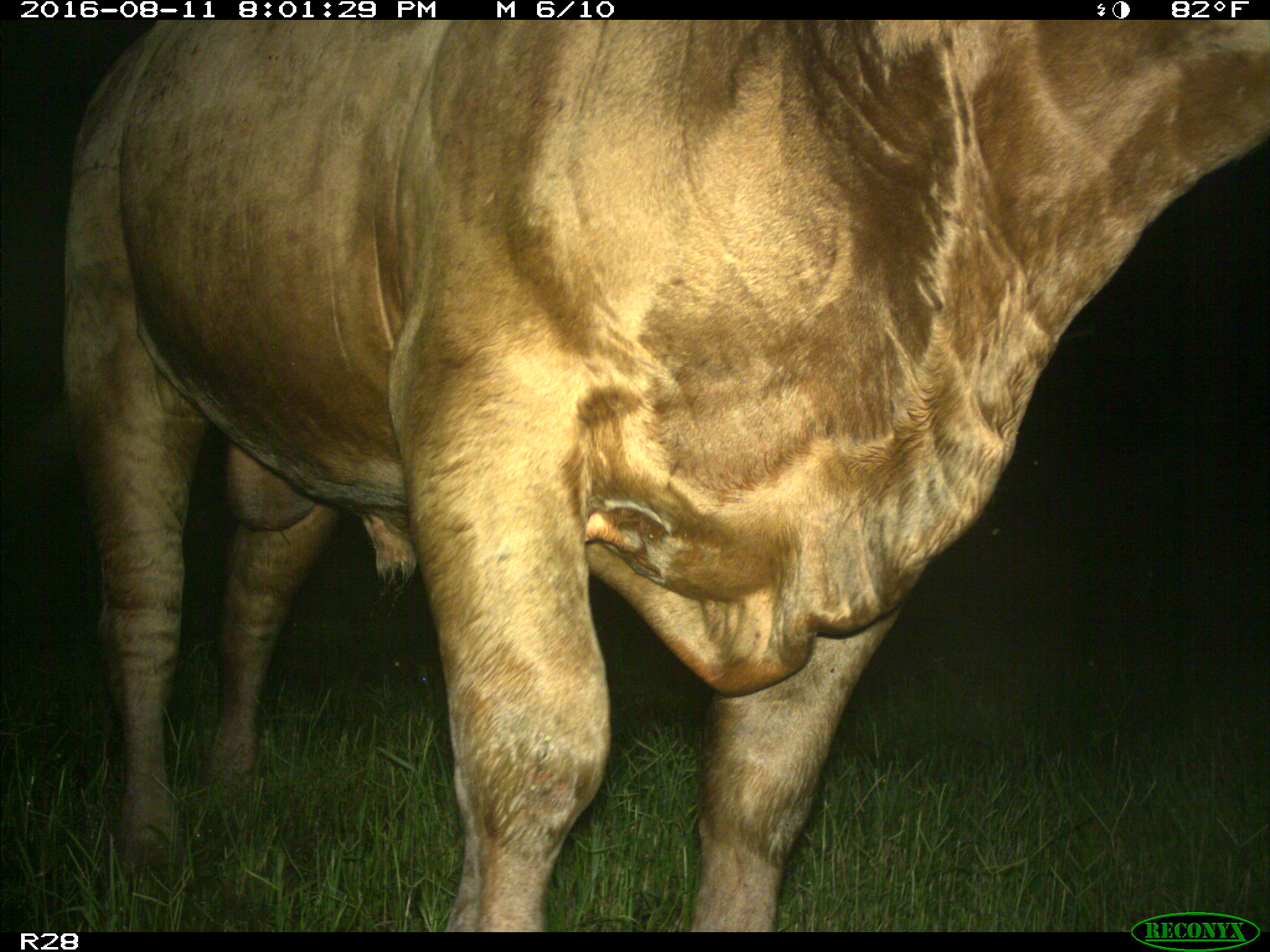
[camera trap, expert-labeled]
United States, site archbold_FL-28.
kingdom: Animalia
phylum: Chordata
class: Mammalia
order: Artiodactyla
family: Bovidae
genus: Bos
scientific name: Bos taurus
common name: domestic cow